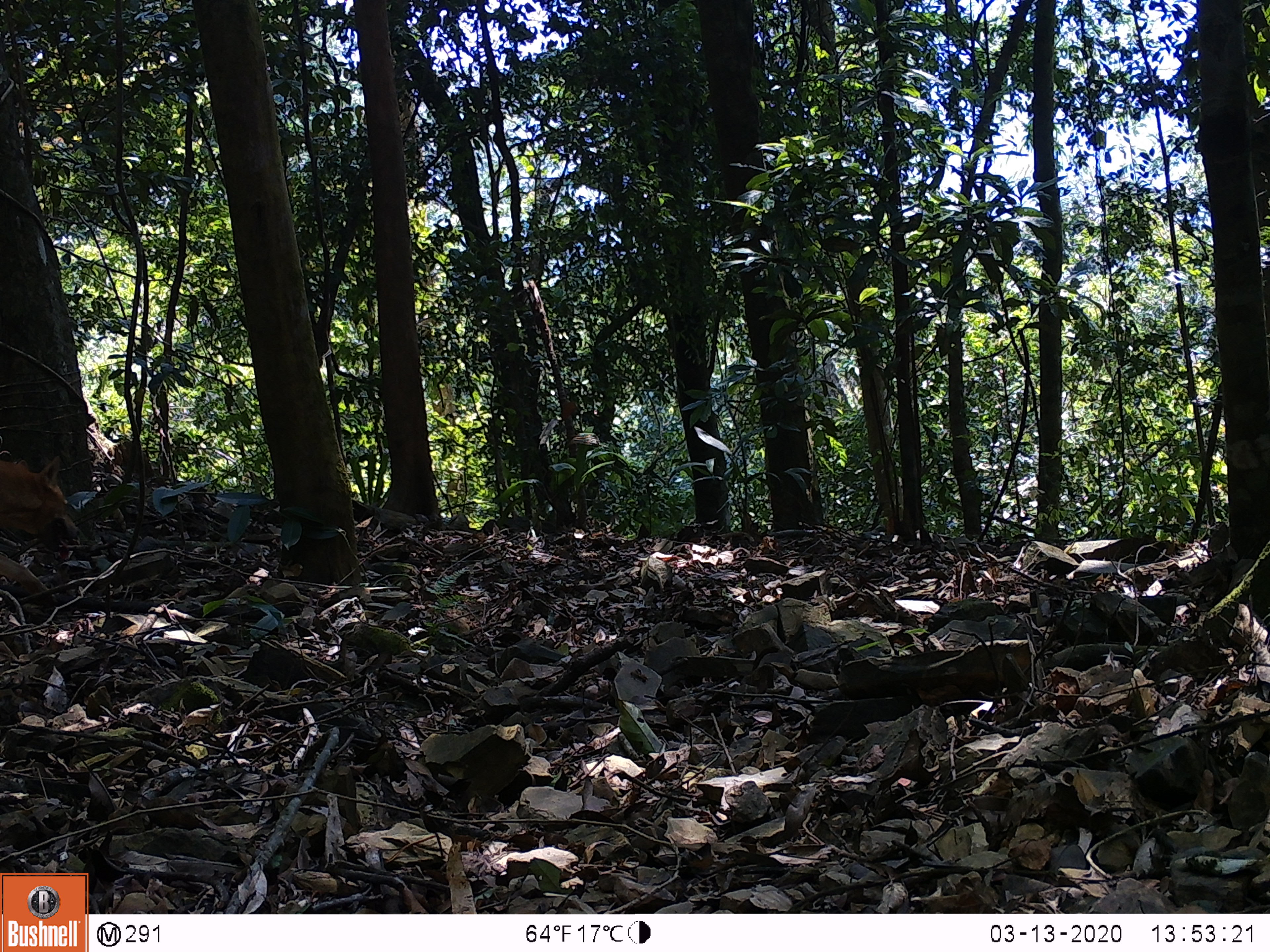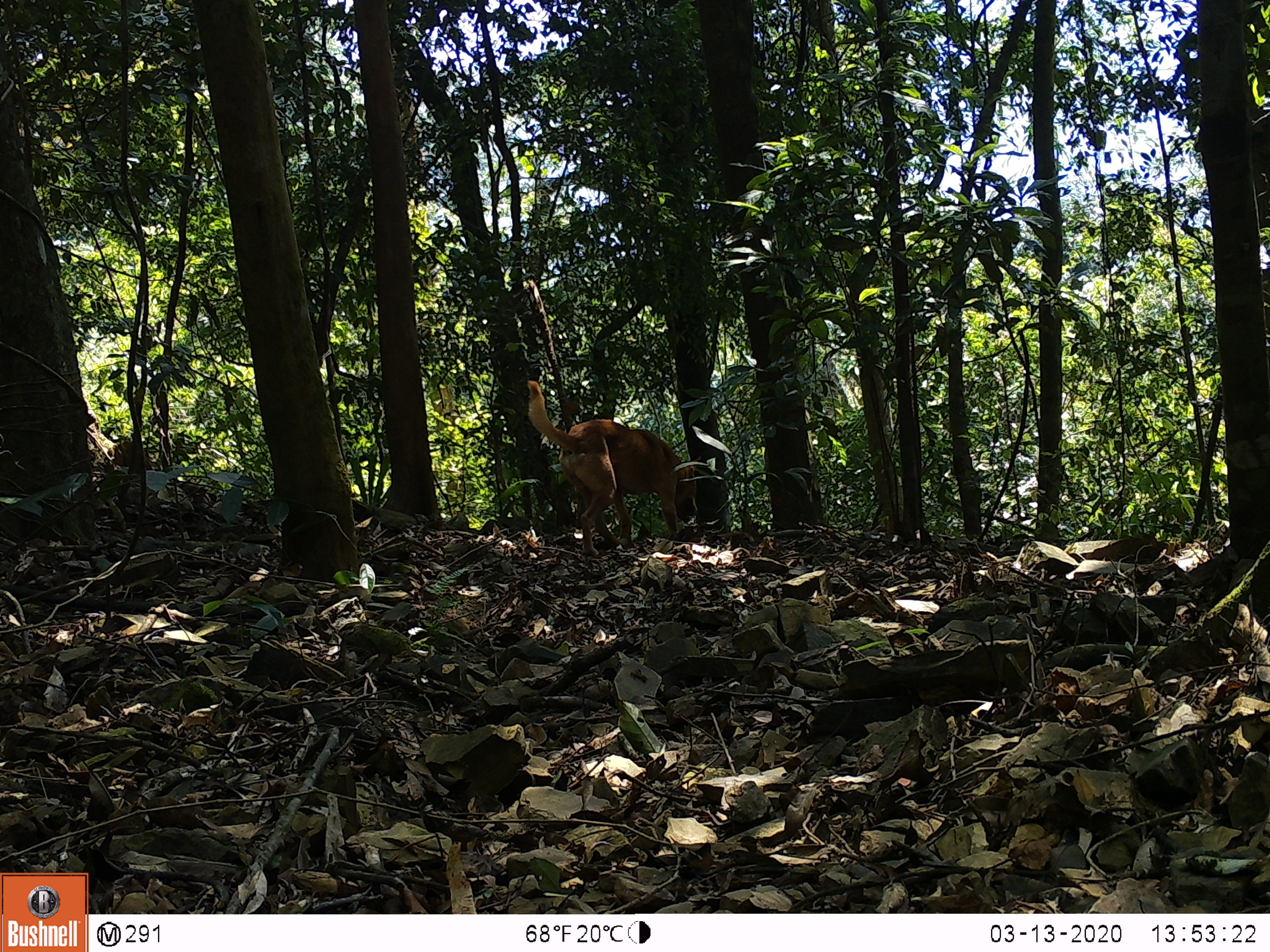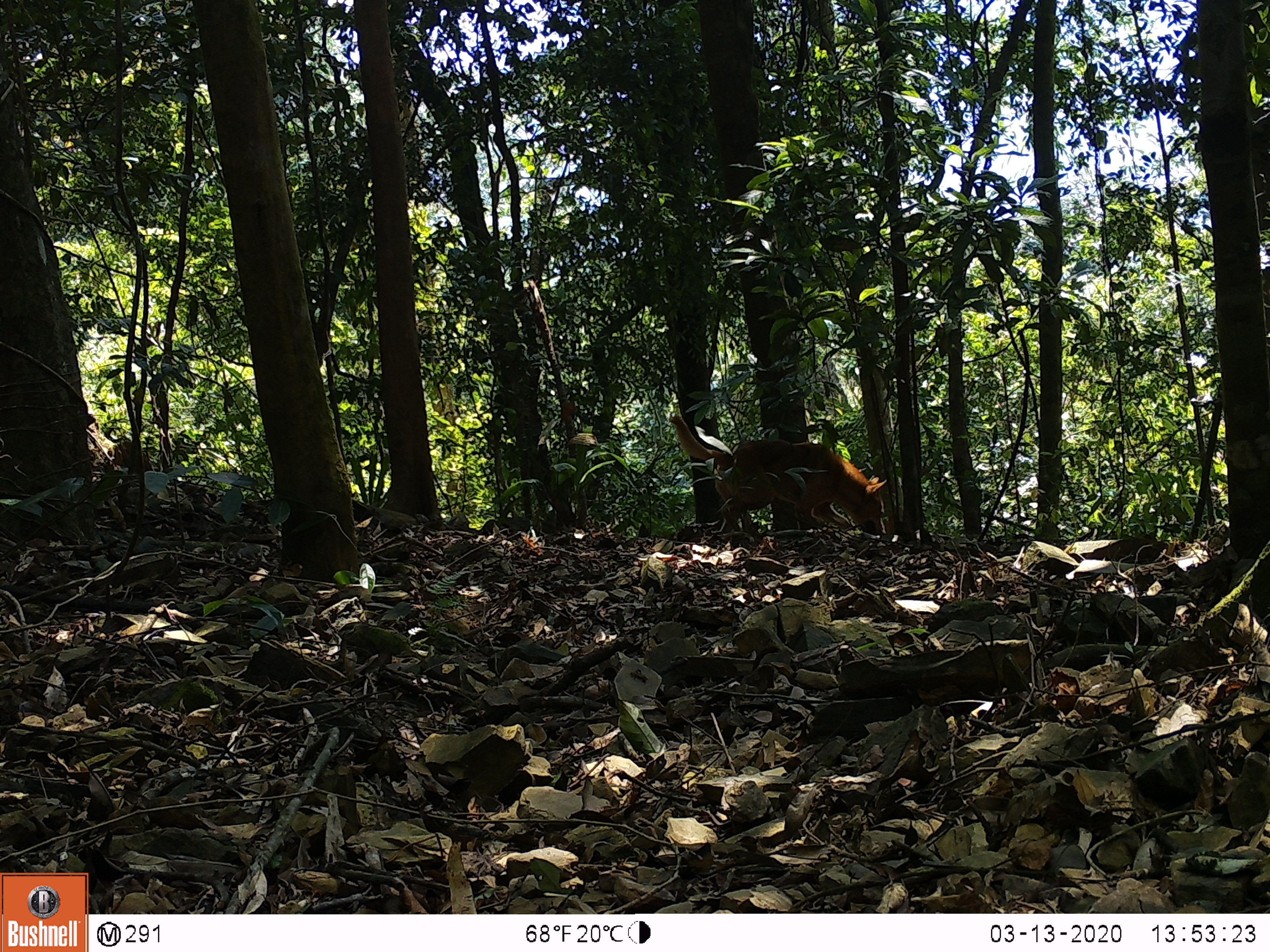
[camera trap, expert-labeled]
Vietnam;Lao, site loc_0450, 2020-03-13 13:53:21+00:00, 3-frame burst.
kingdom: Animalia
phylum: Chordata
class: Mammalia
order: Carnivora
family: Canidae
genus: Canis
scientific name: Canis familiaris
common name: domestic dog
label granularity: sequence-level